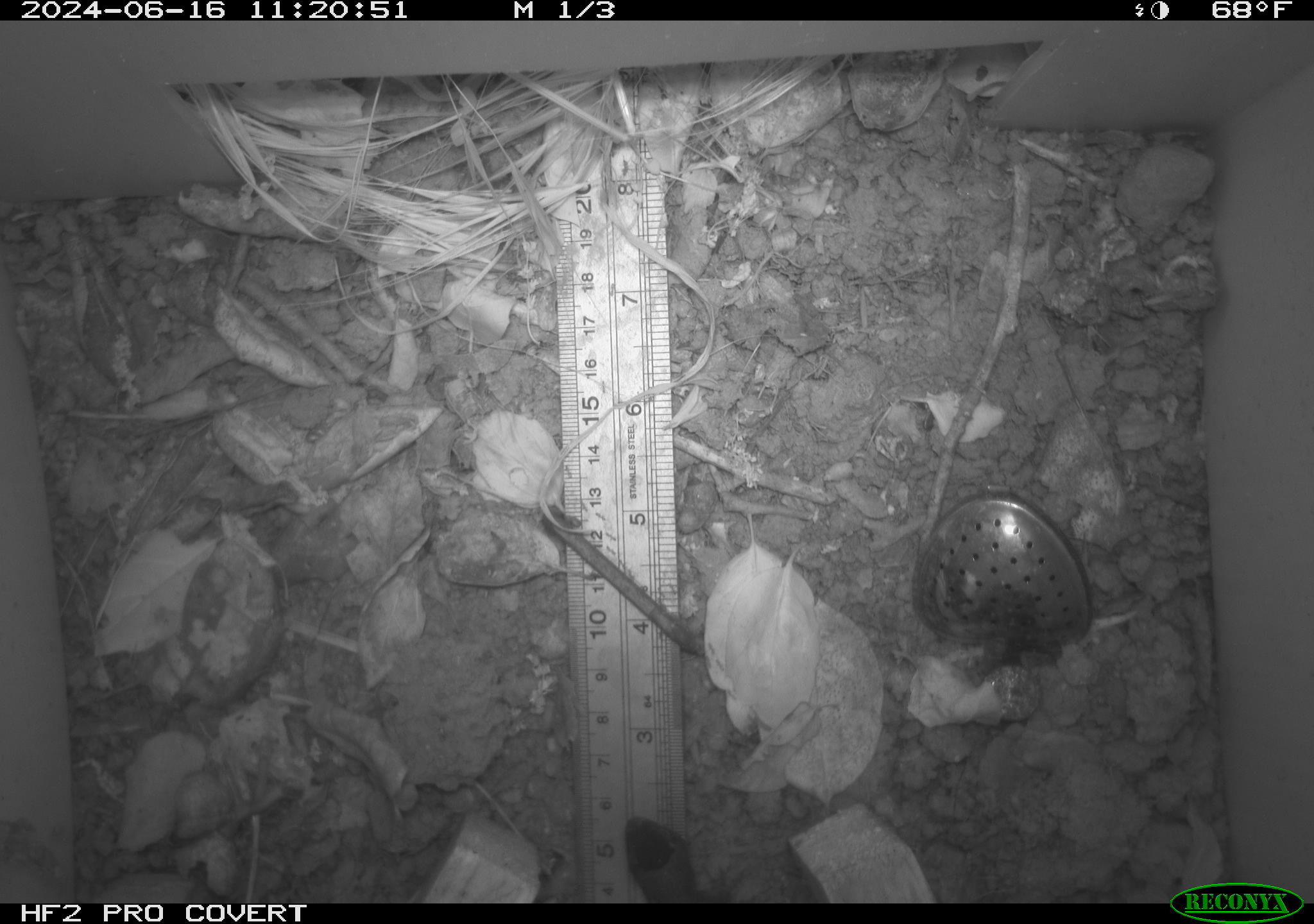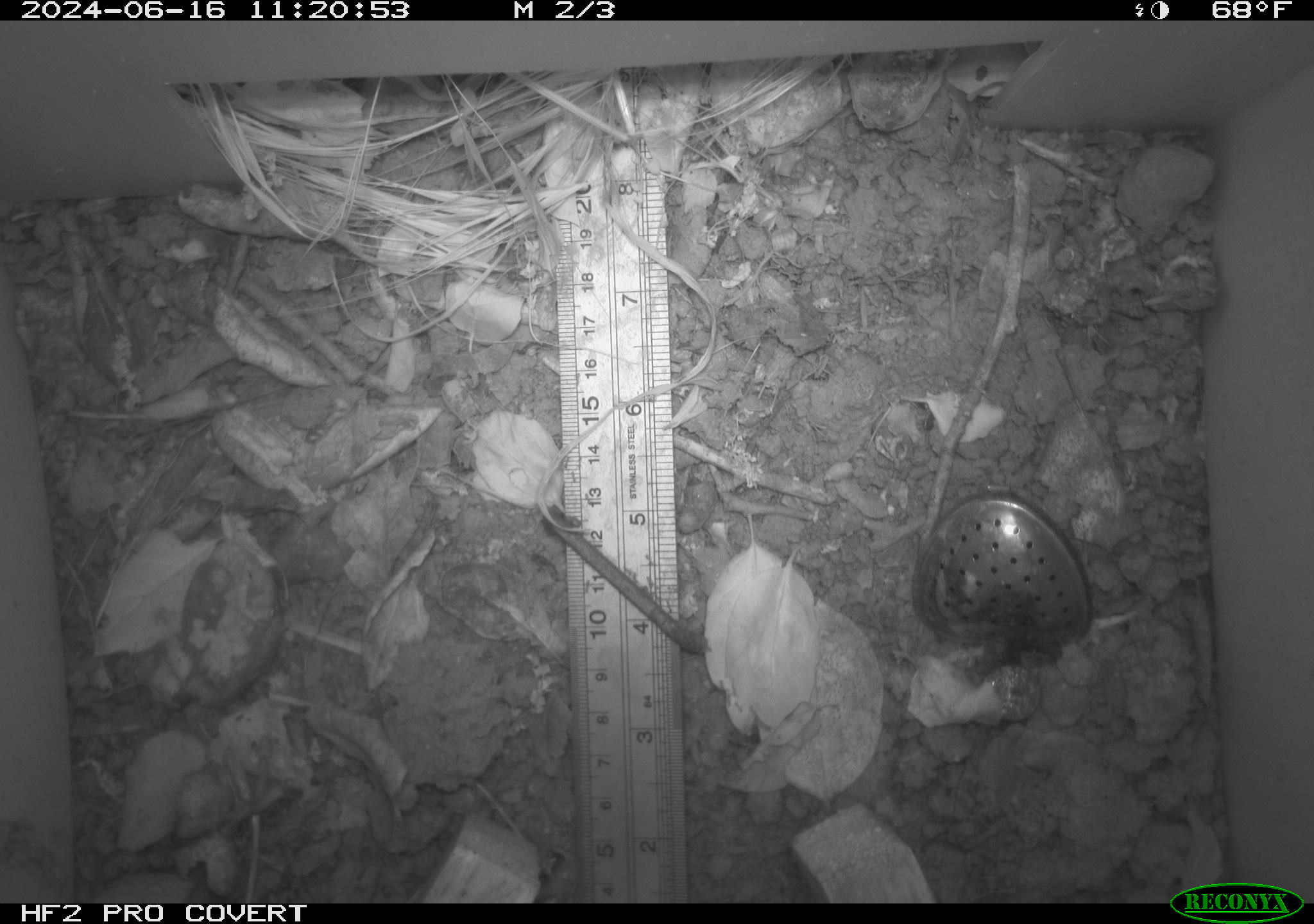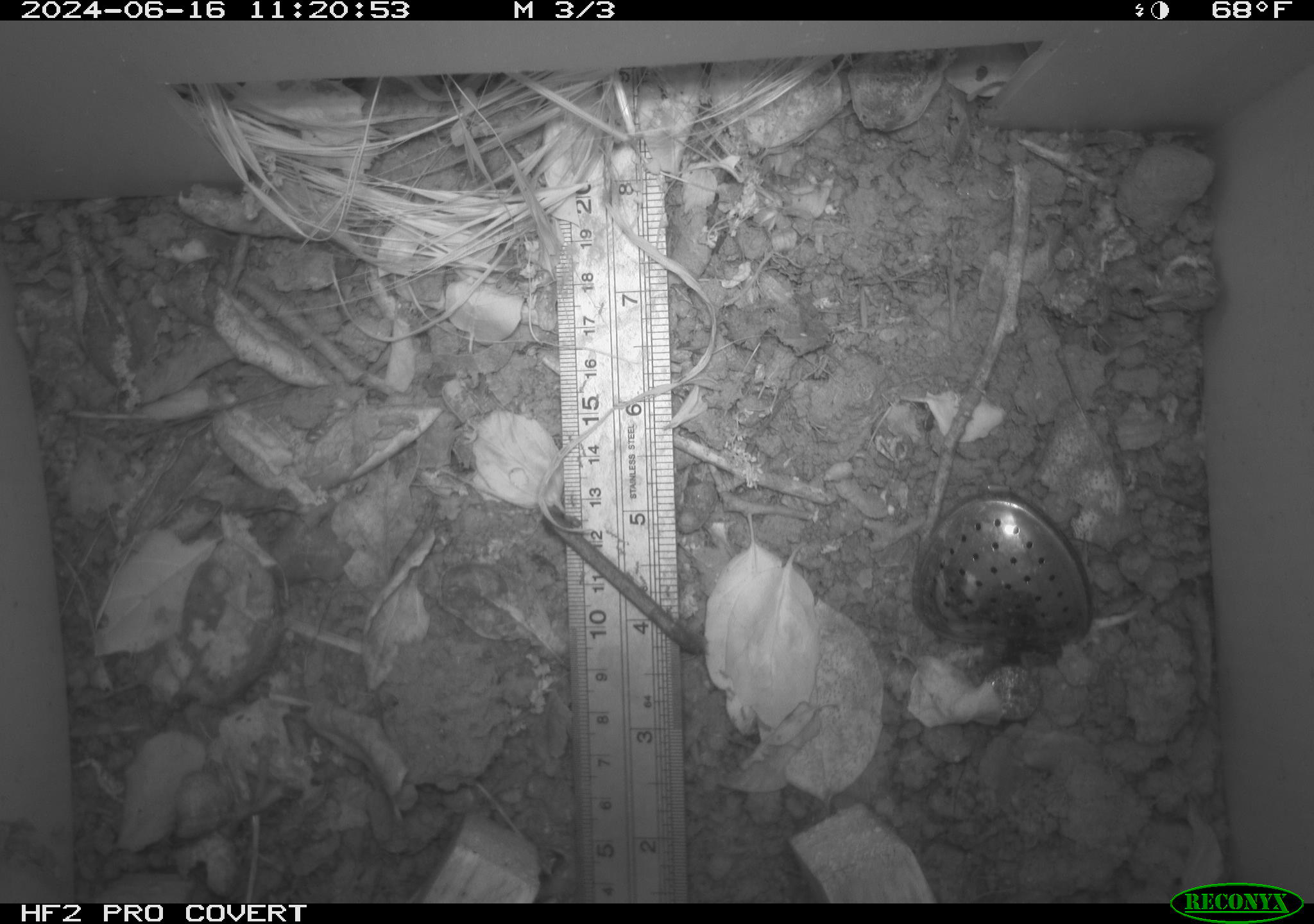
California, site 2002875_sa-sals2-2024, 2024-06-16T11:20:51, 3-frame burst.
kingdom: Animalia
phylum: Chordata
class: Reptilia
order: Squamata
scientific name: Squamata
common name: lizards and snakes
Lizards and snakes (Squamata).